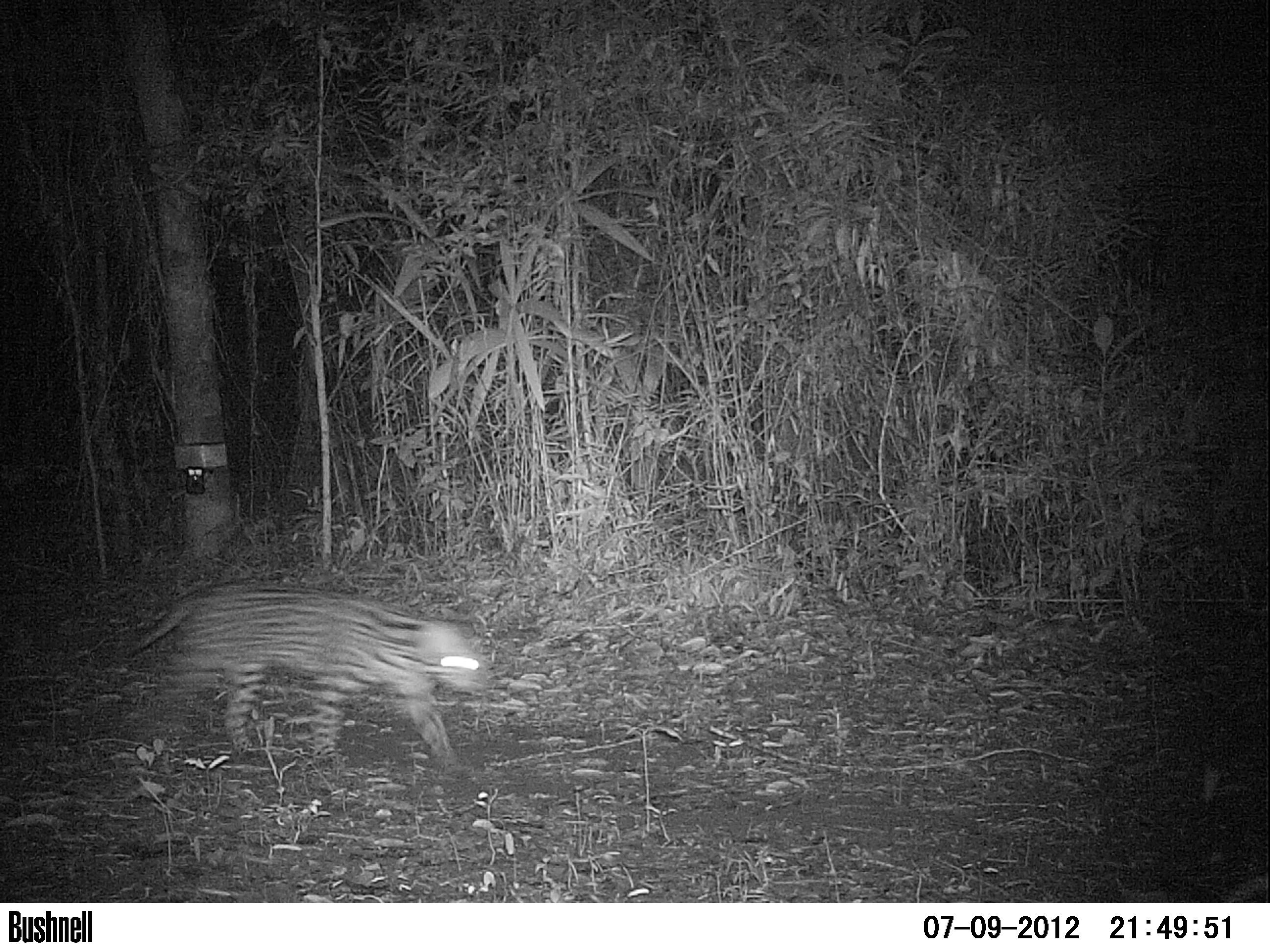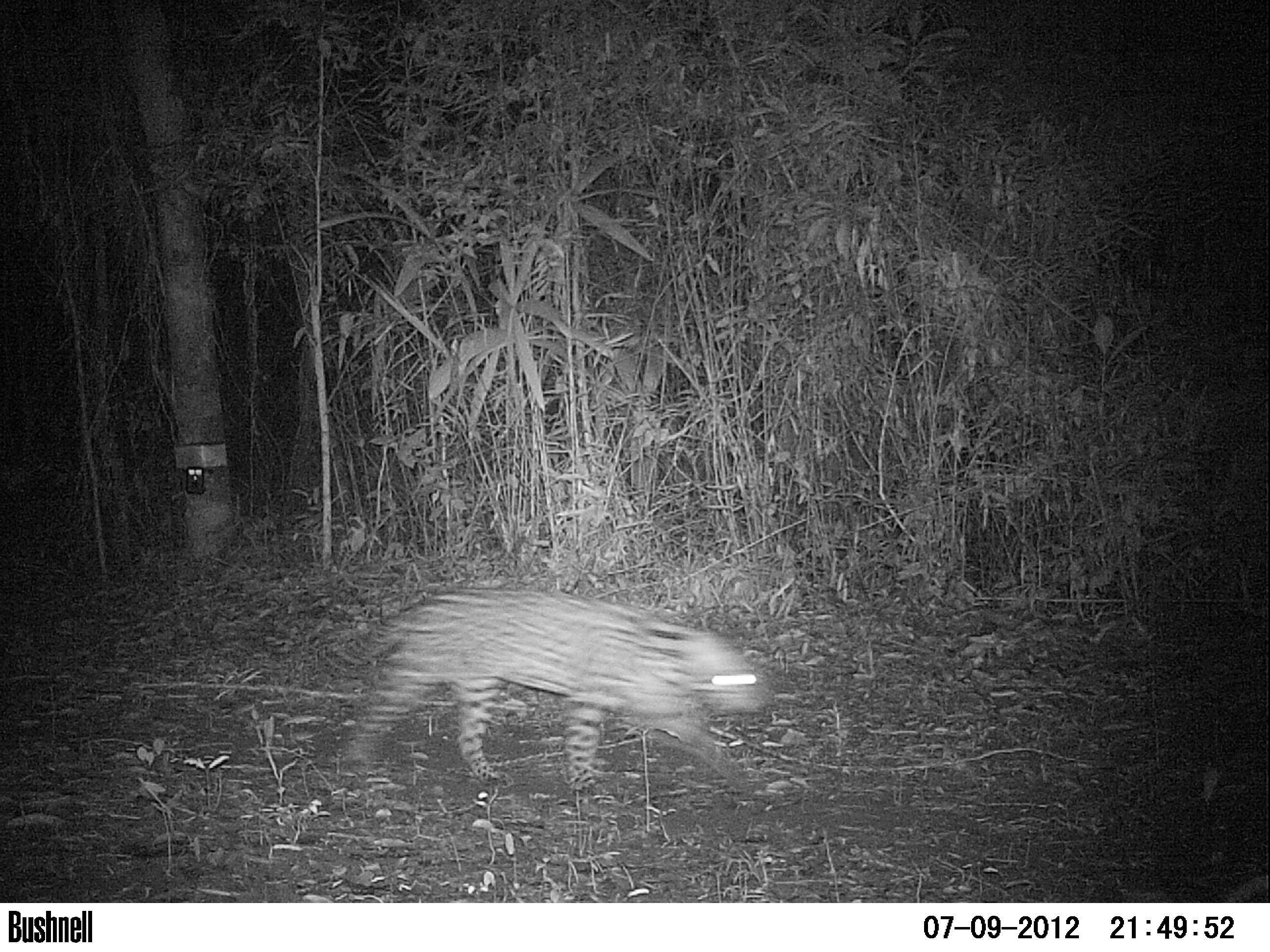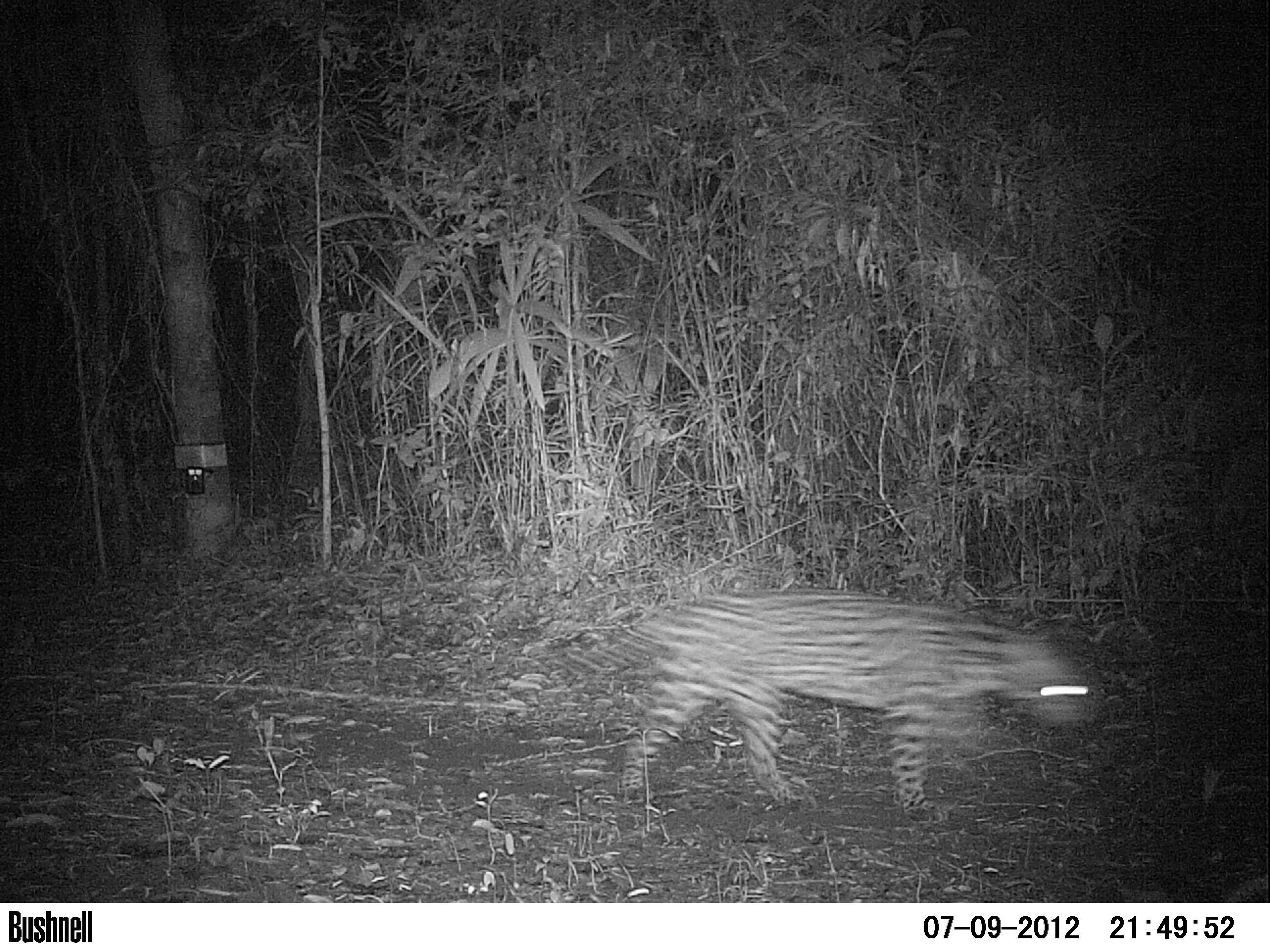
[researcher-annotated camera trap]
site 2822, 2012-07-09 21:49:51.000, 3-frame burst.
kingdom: Animalia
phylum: Chordata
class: Mammalia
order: Carnivora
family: Felidae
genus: Leopardus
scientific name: Leopardus pardalis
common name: ocelot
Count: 1.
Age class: adult.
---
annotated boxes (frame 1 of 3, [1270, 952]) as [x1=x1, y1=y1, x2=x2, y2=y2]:
leopardus pardalis: [x1=119, y1=586, x2=487, y2=766]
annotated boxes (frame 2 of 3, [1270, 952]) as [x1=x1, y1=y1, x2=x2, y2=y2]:
leopardus pardalis: [x1=328, y1=580, x2=767, y2=803]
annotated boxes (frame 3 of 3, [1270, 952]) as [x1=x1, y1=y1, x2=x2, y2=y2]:
leopardus pardalis: [x1=557, y1=585, x2=1101, y2=820]